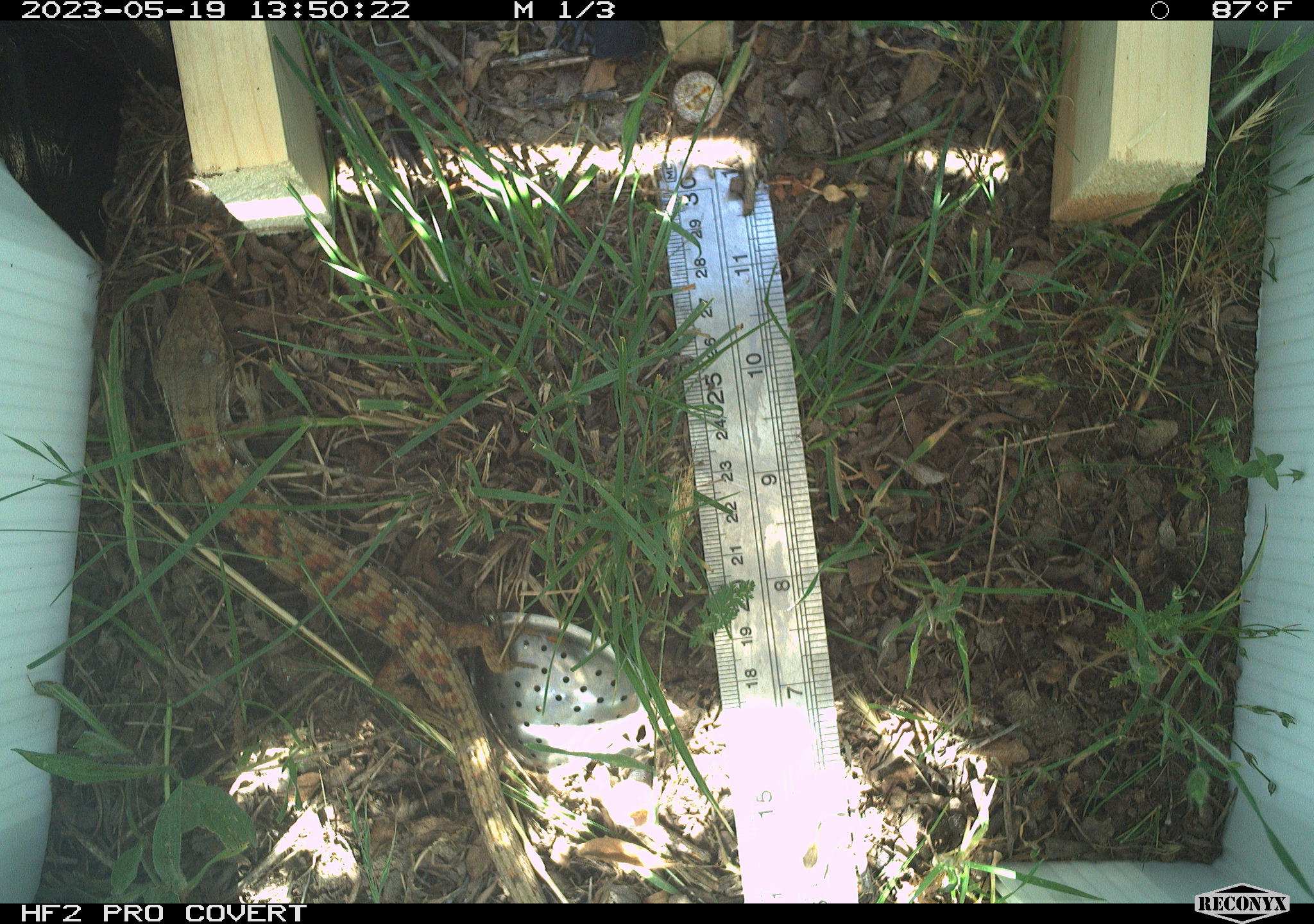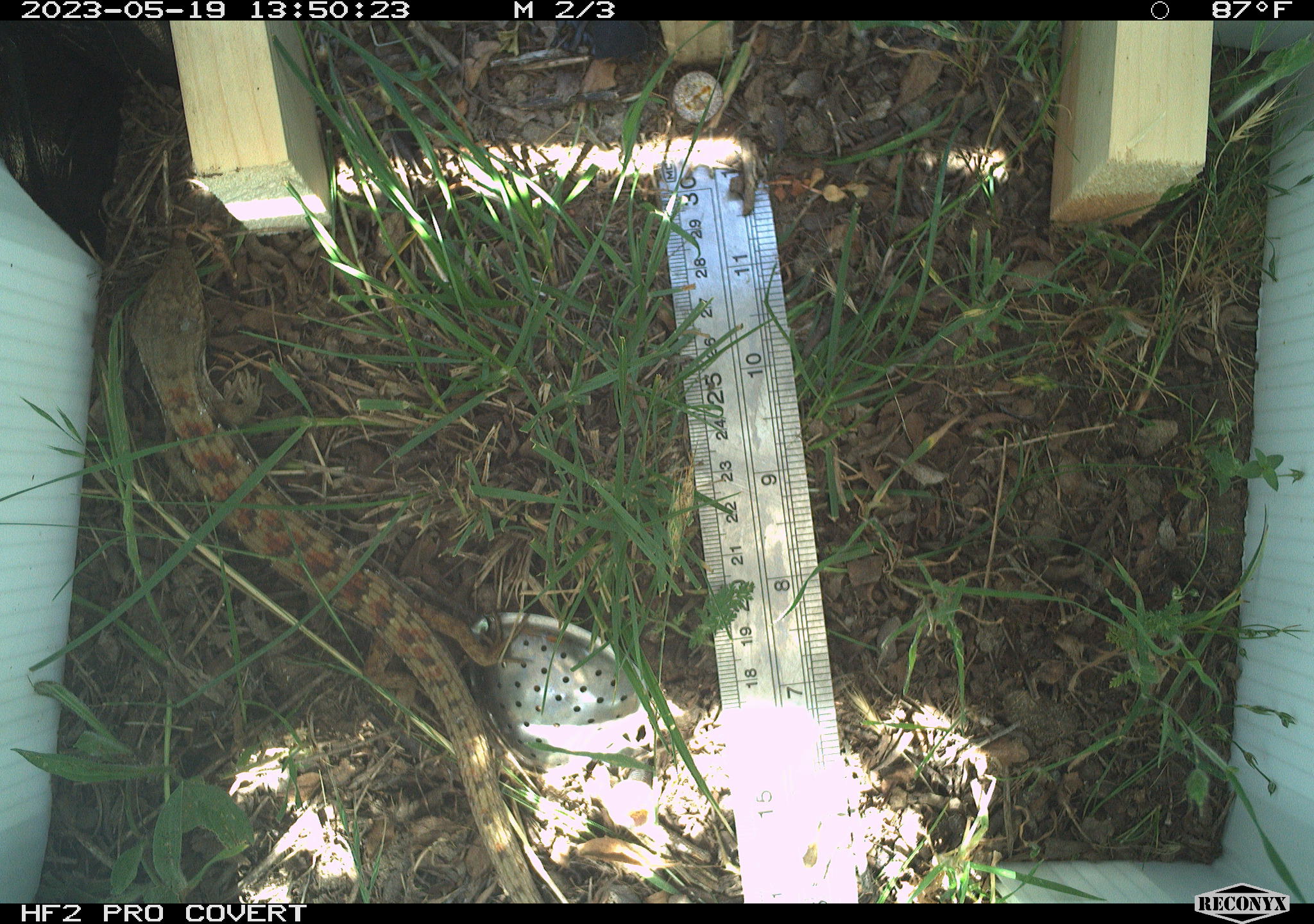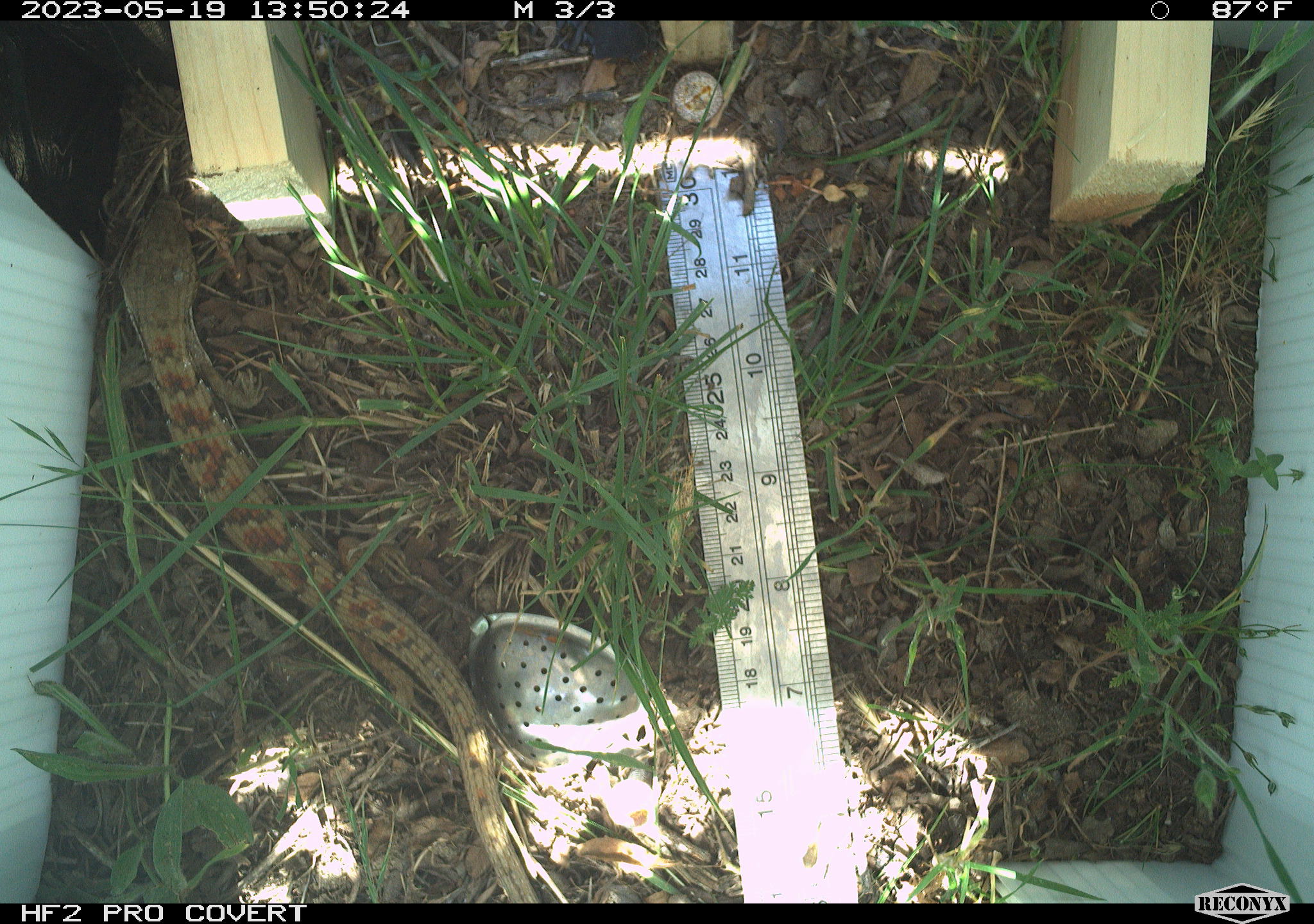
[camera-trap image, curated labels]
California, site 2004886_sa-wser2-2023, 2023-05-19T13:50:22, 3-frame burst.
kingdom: Animalia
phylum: Chordata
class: Reptilia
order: Squamata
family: Anguidae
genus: Elgaria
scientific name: Elgaria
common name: alligator lizards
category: elgaria species